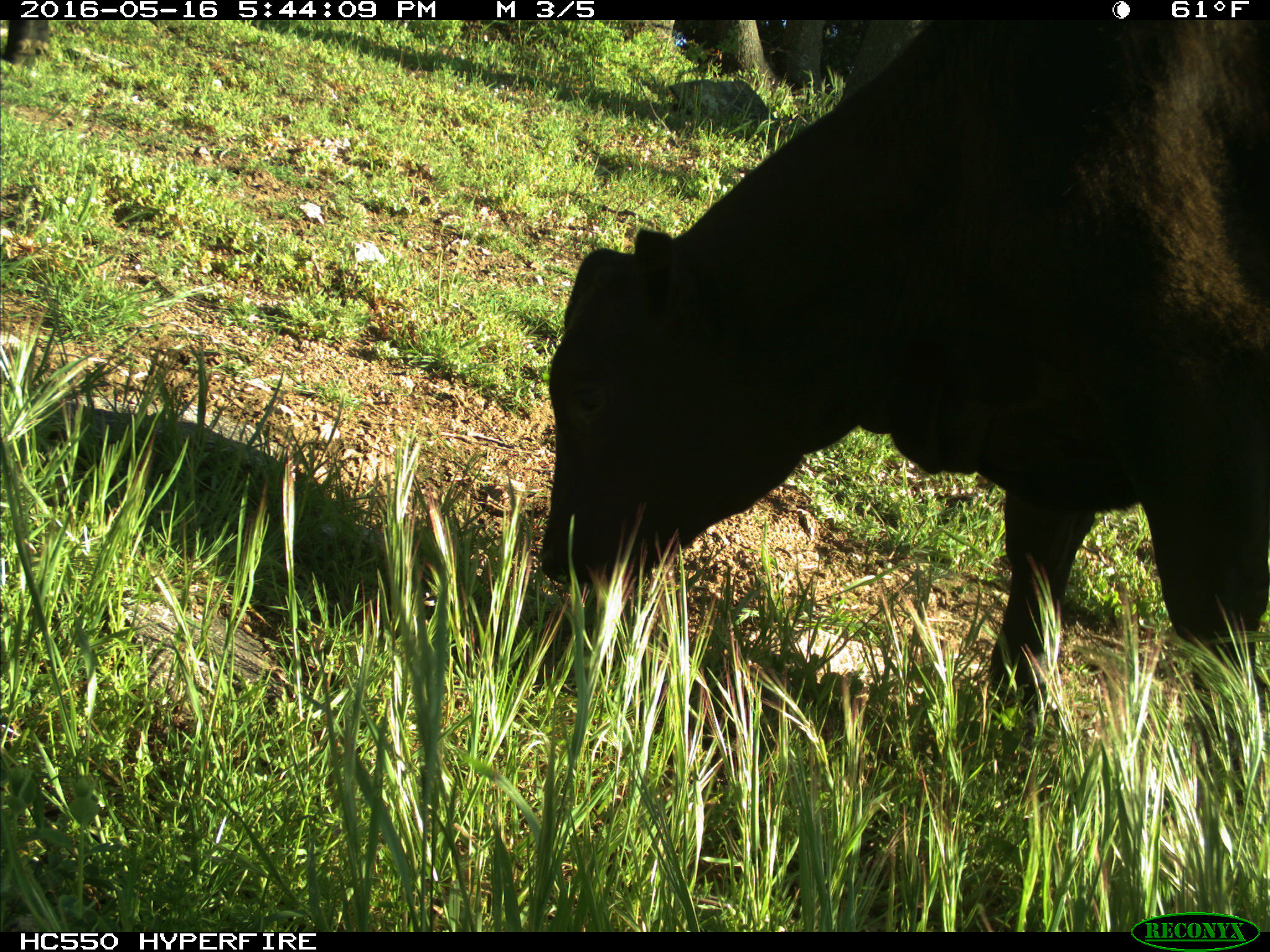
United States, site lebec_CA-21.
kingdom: Animalia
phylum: Chordata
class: Mammalia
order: Artiodactyla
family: Bovidae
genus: Bos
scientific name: Bos taurus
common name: domestic cow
Bos taurus (domestic cow).